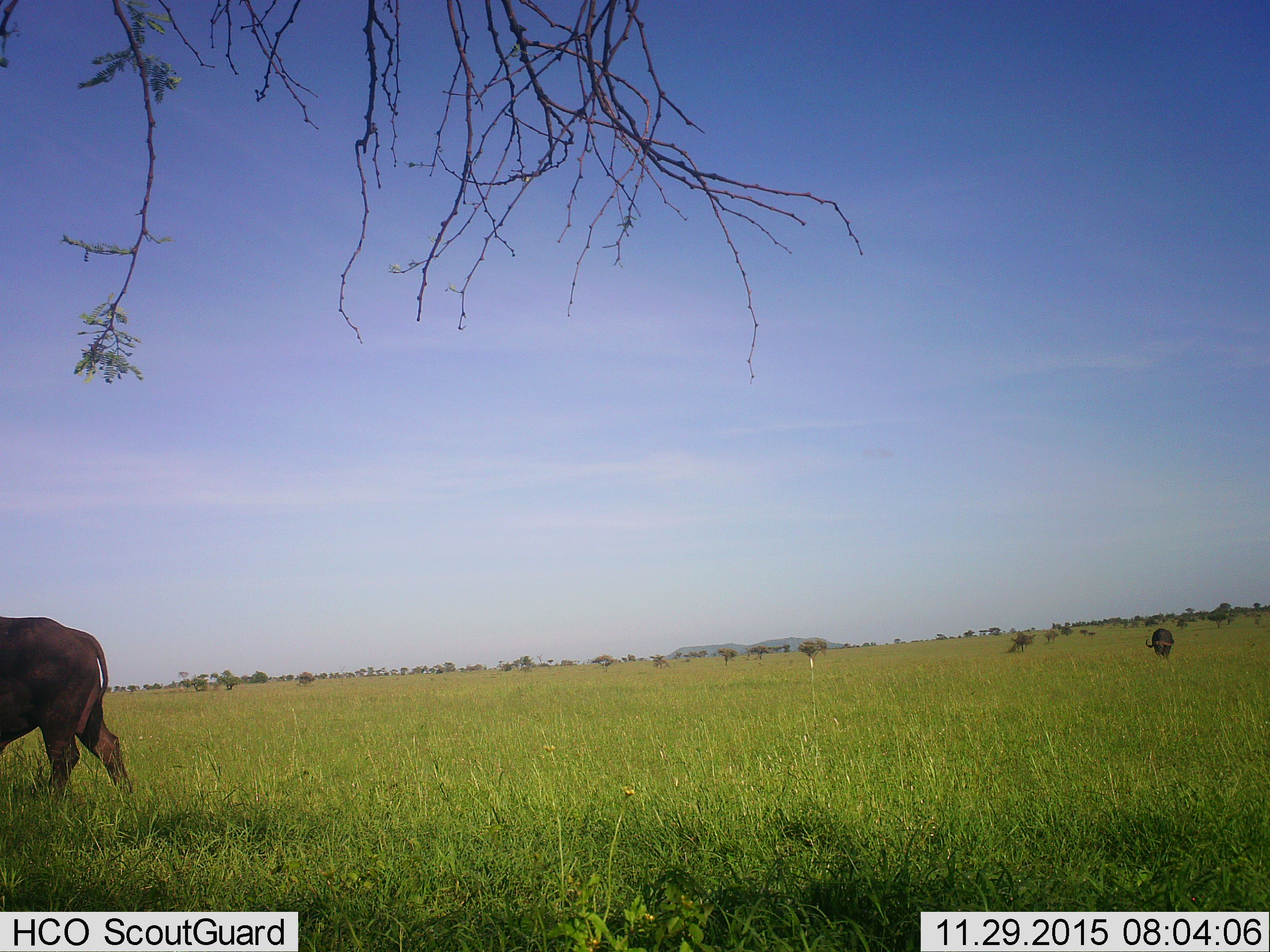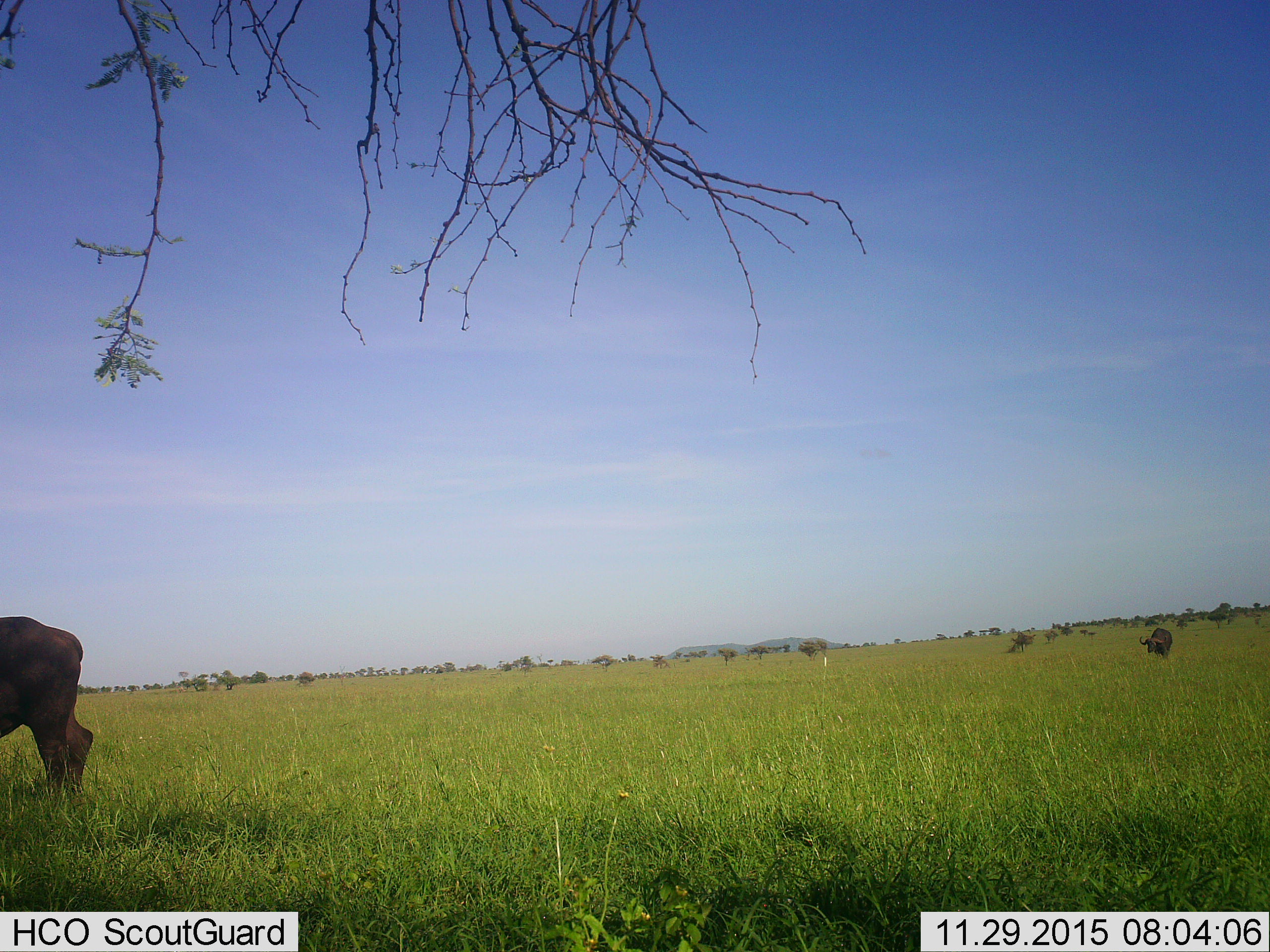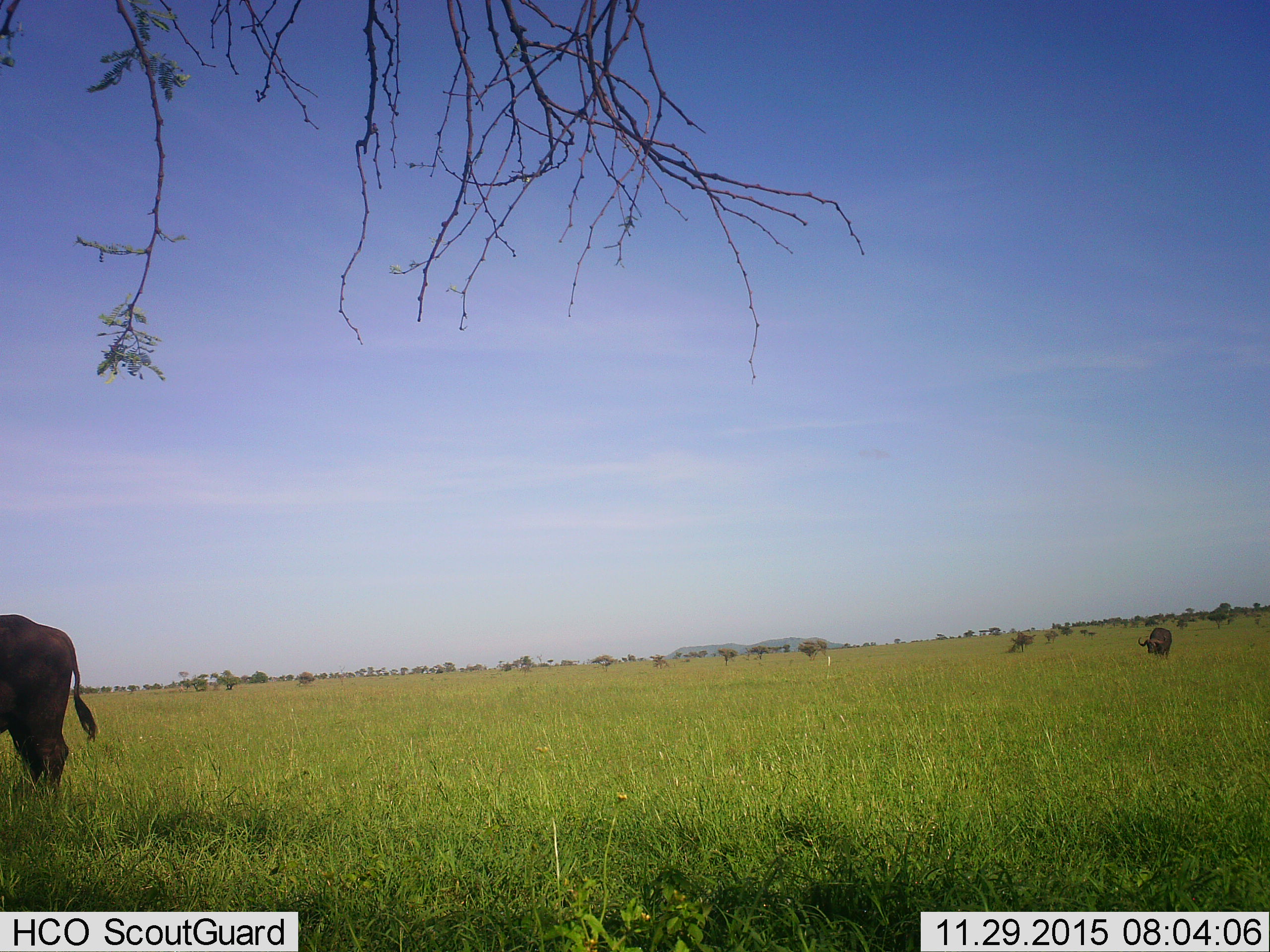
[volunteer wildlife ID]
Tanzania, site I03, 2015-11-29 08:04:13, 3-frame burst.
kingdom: Animalia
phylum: Chordata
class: Mammalia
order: Artiodactyla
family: Bovidae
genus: Syncerus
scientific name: Syncerus caffer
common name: cape buffalo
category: buffalo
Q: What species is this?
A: Buffalo (cape buffalo) (Syncerus caffer).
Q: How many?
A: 2.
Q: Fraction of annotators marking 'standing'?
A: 44%.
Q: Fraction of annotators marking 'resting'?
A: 0%.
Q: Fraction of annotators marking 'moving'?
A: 44%.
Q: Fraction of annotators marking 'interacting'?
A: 0%.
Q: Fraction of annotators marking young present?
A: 0%.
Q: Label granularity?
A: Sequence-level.